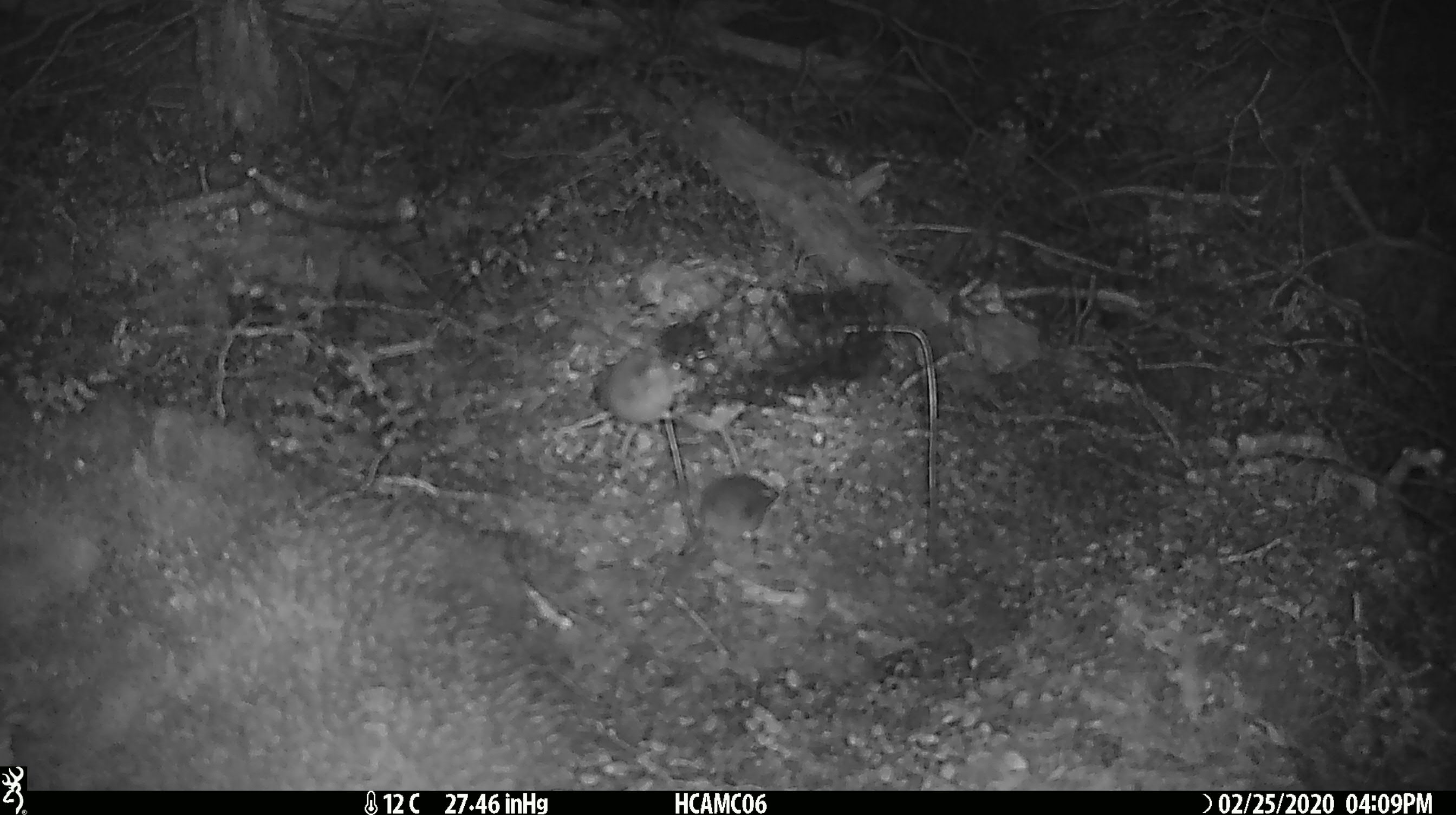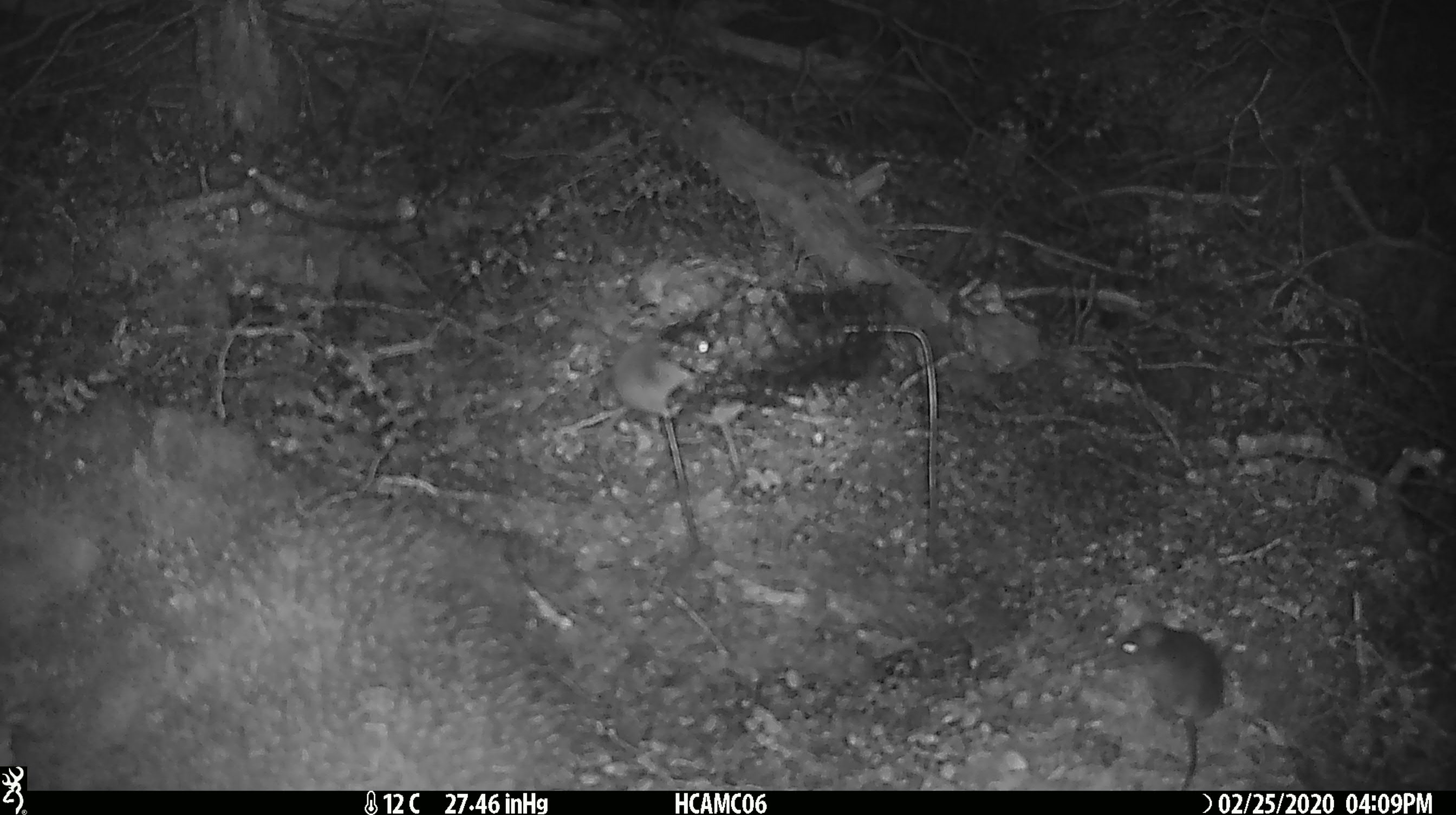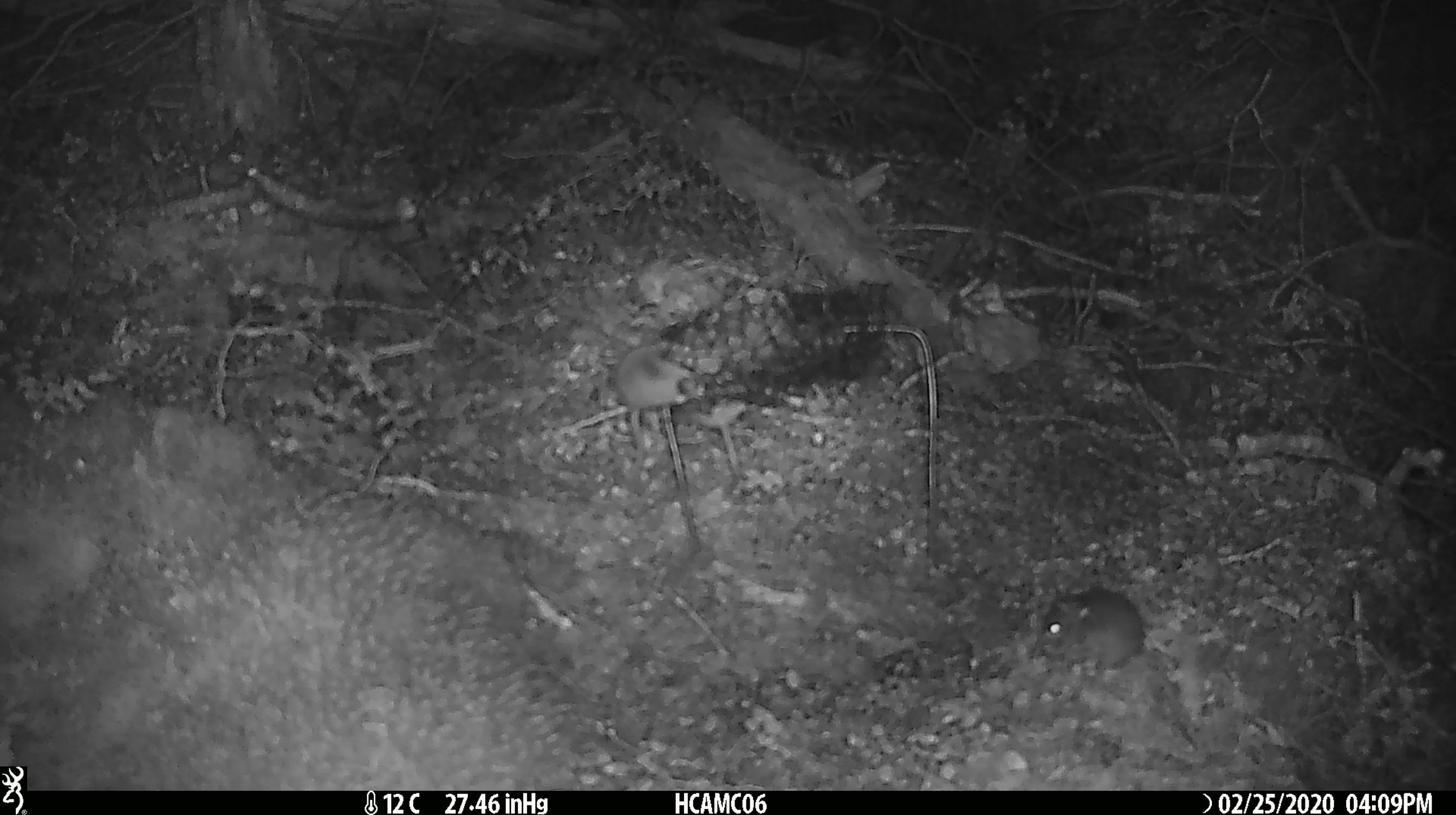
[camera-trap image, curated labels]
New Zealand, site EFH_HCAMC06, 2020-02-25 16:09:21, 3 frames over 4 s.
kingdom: Animalia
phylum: Chordata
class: Mammalia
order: Rodentia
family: Muridae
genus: Mus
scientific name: Mus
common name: mouse